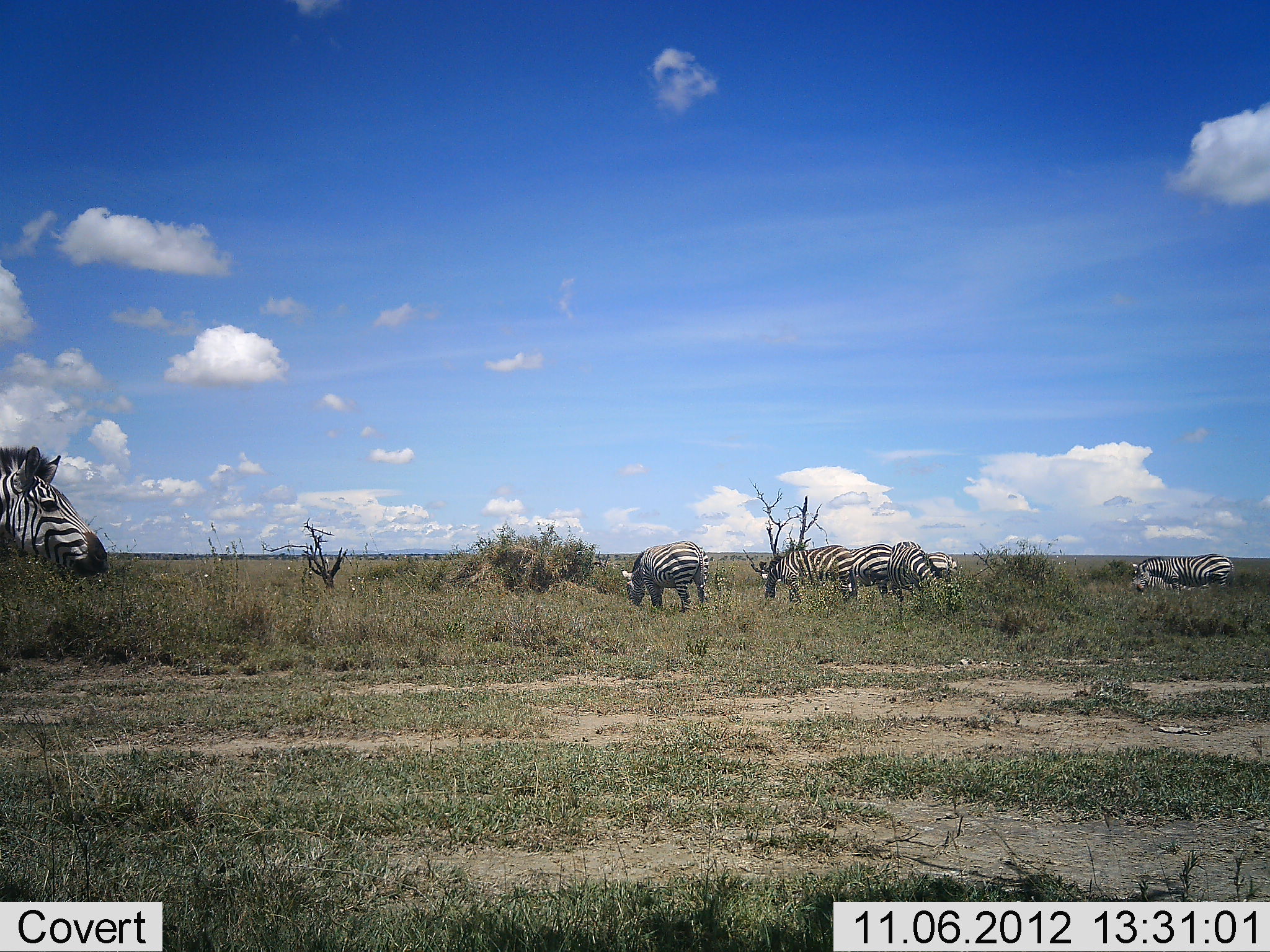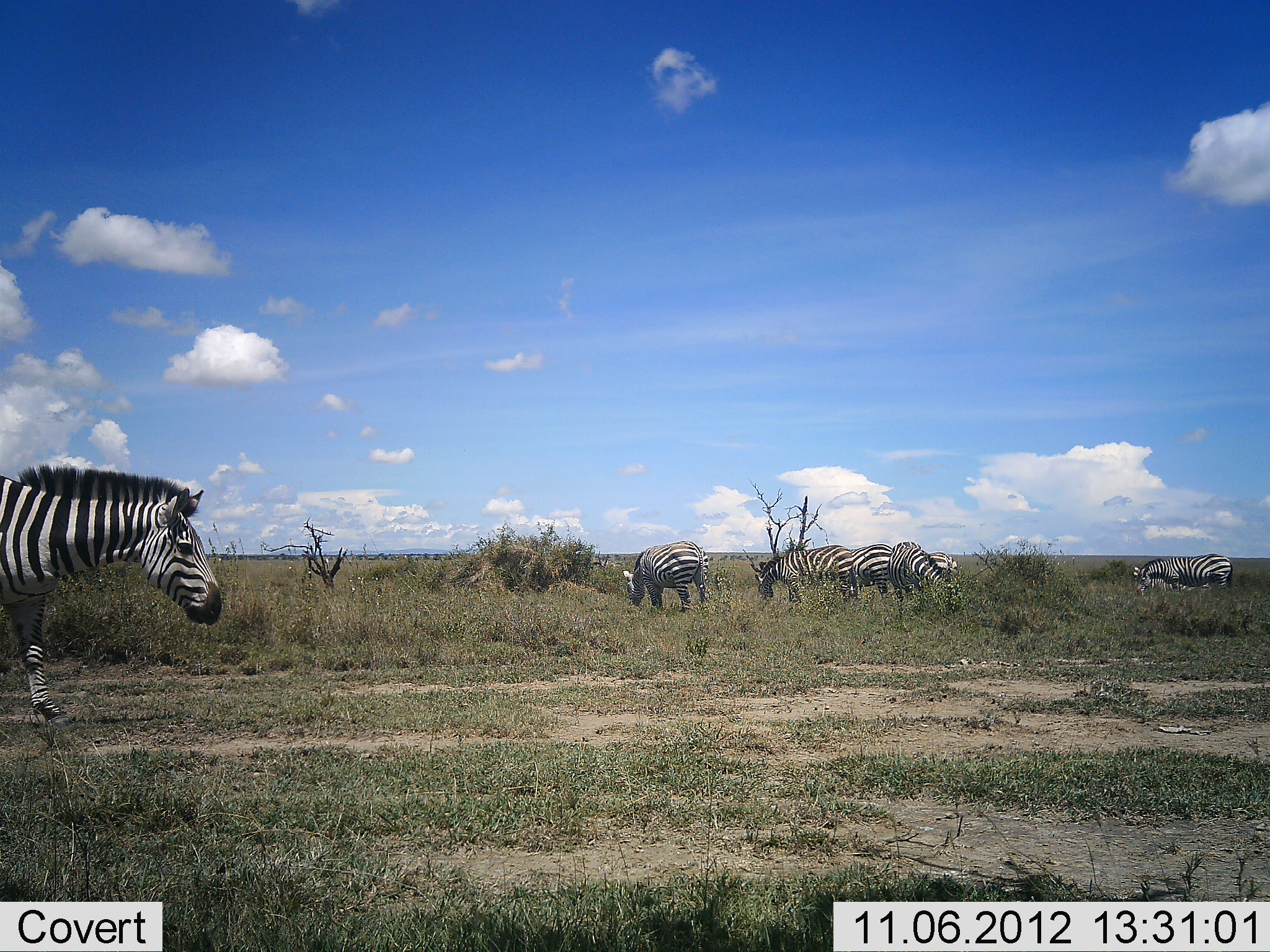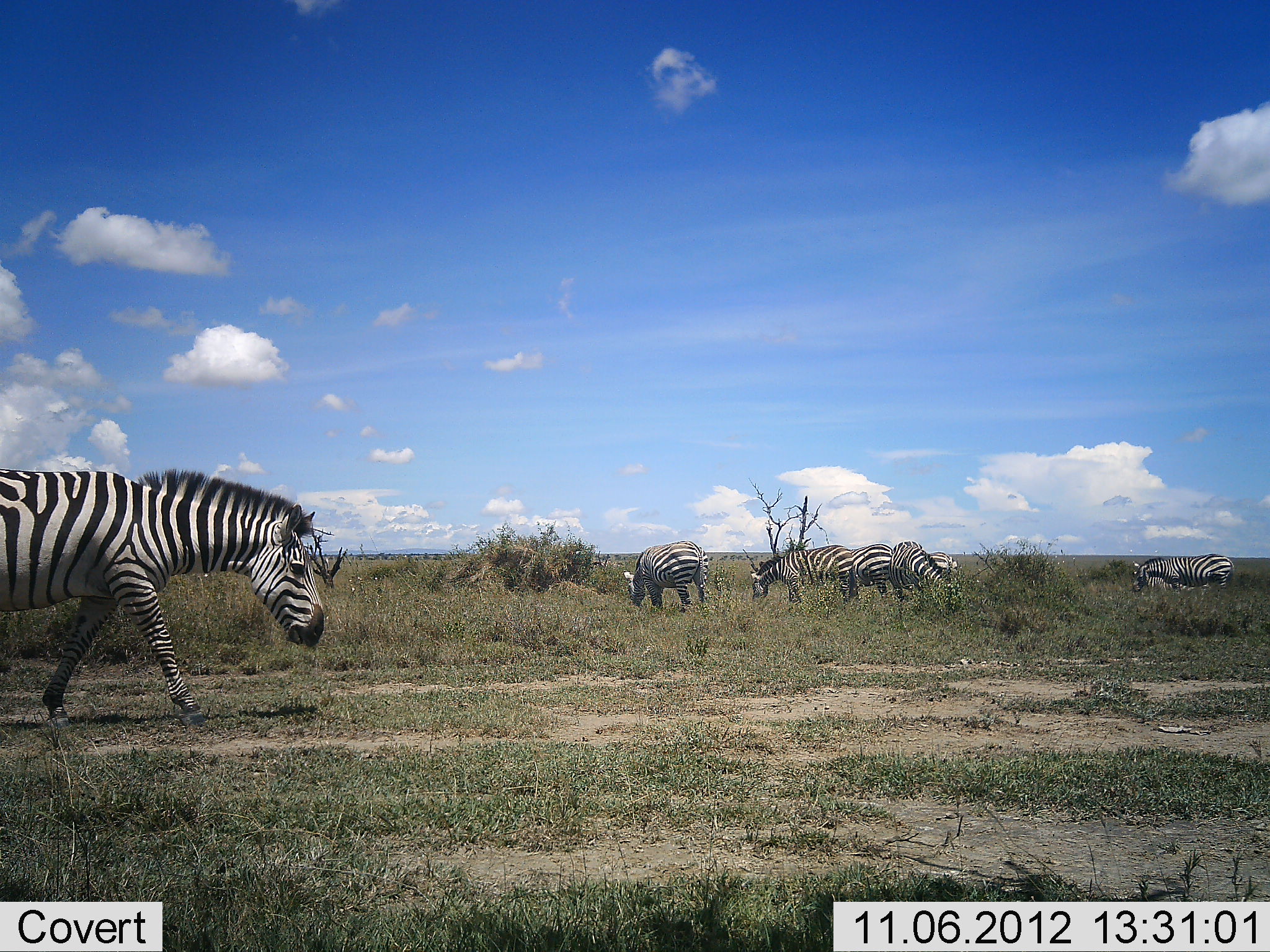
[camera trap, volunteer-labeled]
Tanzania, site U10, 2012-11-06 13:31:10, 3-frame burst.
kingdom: Animalia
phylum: Chordata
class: Mammalia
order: Perissodactyla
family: Equidae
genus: Equus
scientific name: Equus quagga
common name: plains zebra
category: zebra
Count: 7.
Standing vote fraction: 50%.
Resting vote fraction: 0%.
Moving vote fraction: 80%.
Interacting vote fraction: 0%.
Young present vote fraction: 0%.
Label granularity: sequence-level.